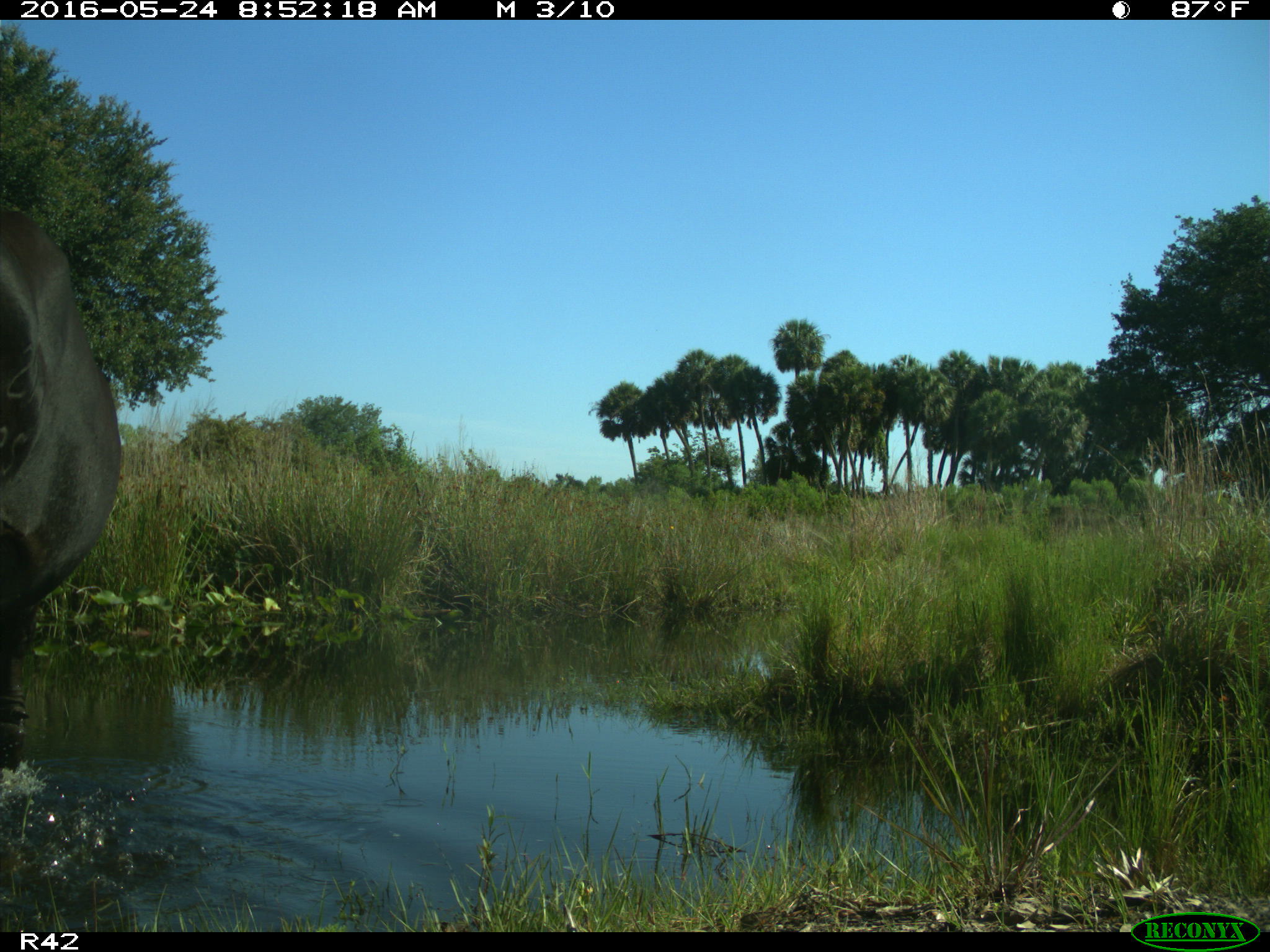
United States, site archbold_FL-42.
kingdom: Animalia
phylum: Chordata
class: Mammalia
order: Artiodactyla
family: Bovidae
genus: Bos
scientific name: Bos taurus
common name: domestic cow